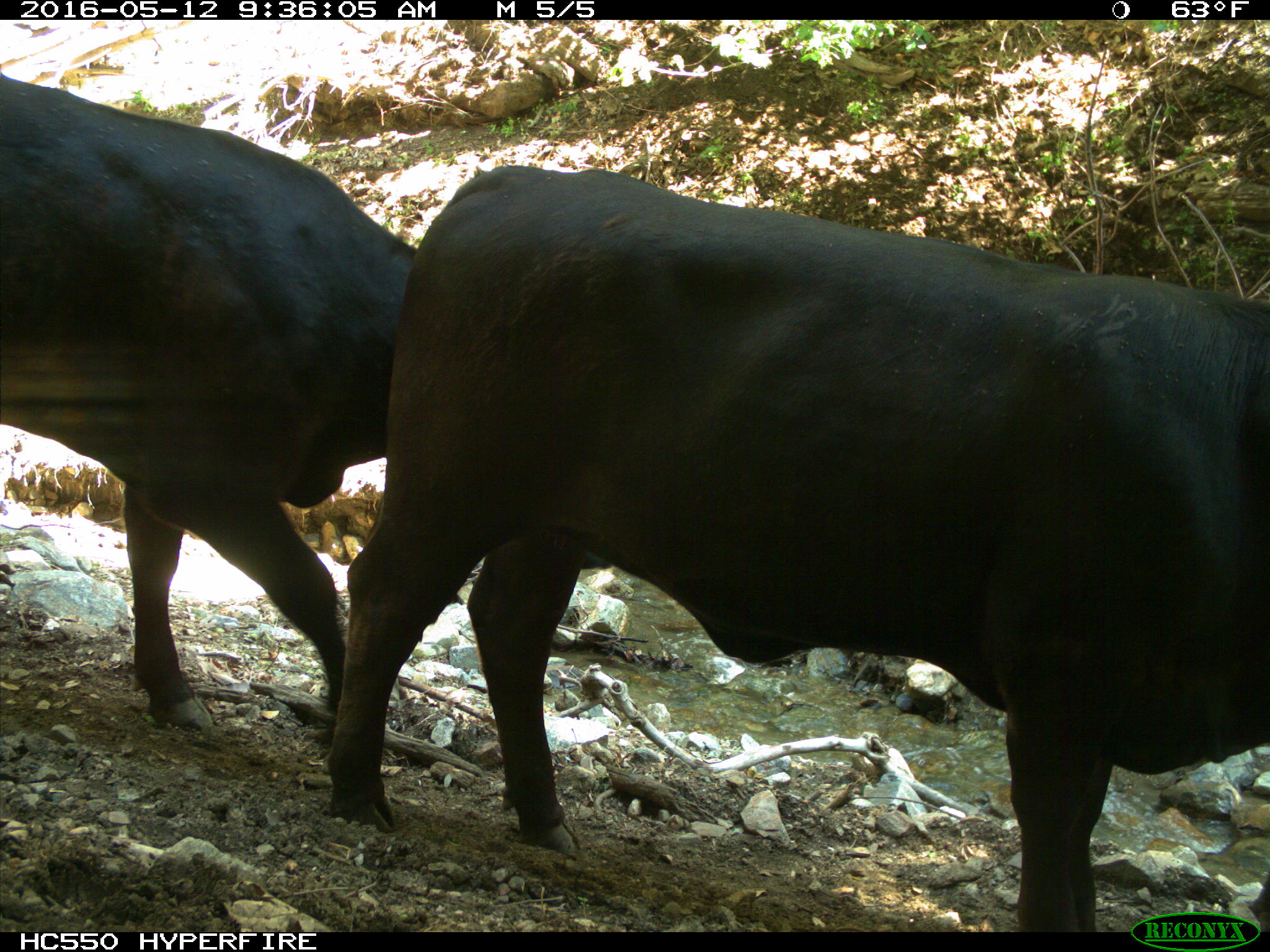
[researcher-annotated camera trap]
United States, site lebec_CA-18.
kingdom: Animalia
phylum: Chordata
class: Mammalia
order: Artiodactyla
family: Bovidae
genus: Bos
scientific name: Bos taurus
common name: domestic cow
Bos taurus (domestic cow).